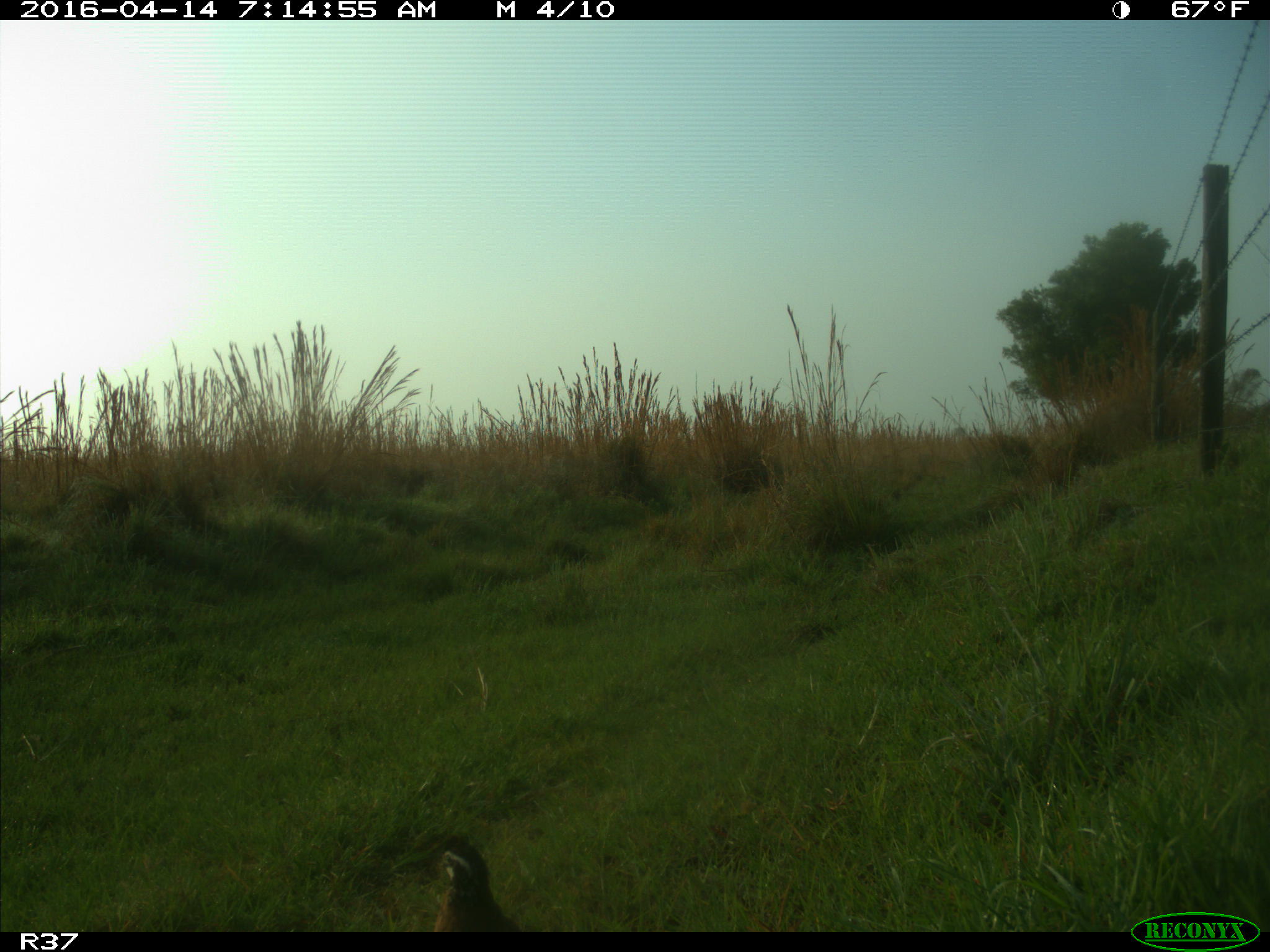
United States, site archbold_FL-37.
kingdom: Animalia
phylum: Chordata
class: Aves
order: Galliformes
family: Odontophoridae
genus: Callipepla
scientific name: Callipepla californica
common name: california quail